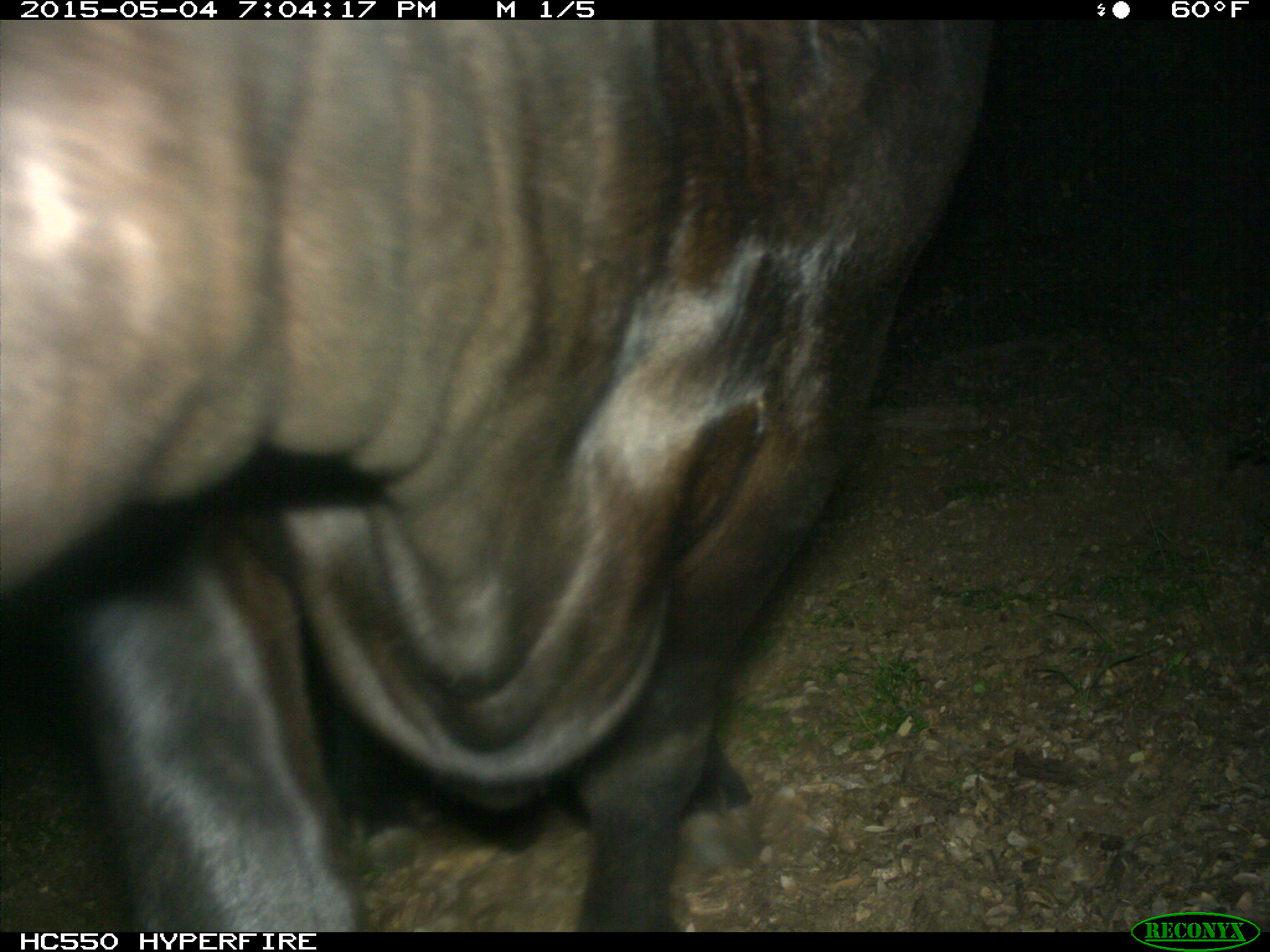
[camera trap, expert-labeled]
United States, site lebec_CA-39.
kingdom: Animalia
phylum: Chordata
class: Mammalia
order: Artiodactyla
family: Bovidae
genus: Bos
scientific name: Bos taurus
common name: domestic cow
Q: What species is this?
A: Bos taurus (domestic cow).